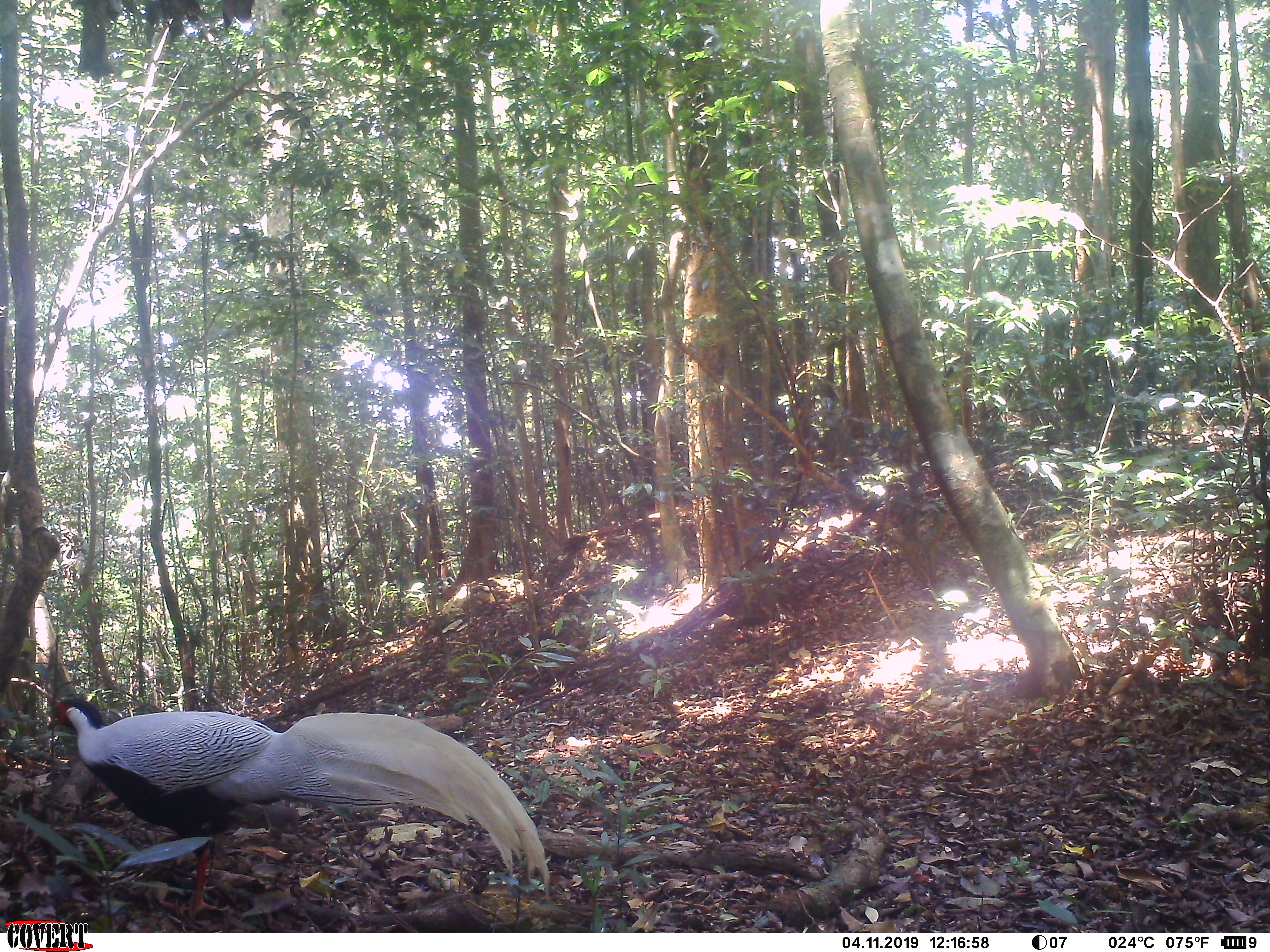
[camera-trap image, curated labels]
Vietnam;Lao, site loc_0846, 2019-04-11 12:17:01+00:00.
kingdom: Animalia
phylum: Chordata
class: Aves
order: Galliformes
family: Phasianidae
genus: Lophura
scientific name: Lophura nycthemera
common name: silver pheasant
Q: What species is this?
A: Silver pheasant (Lophura nycthemera).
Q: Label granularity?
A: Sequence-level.